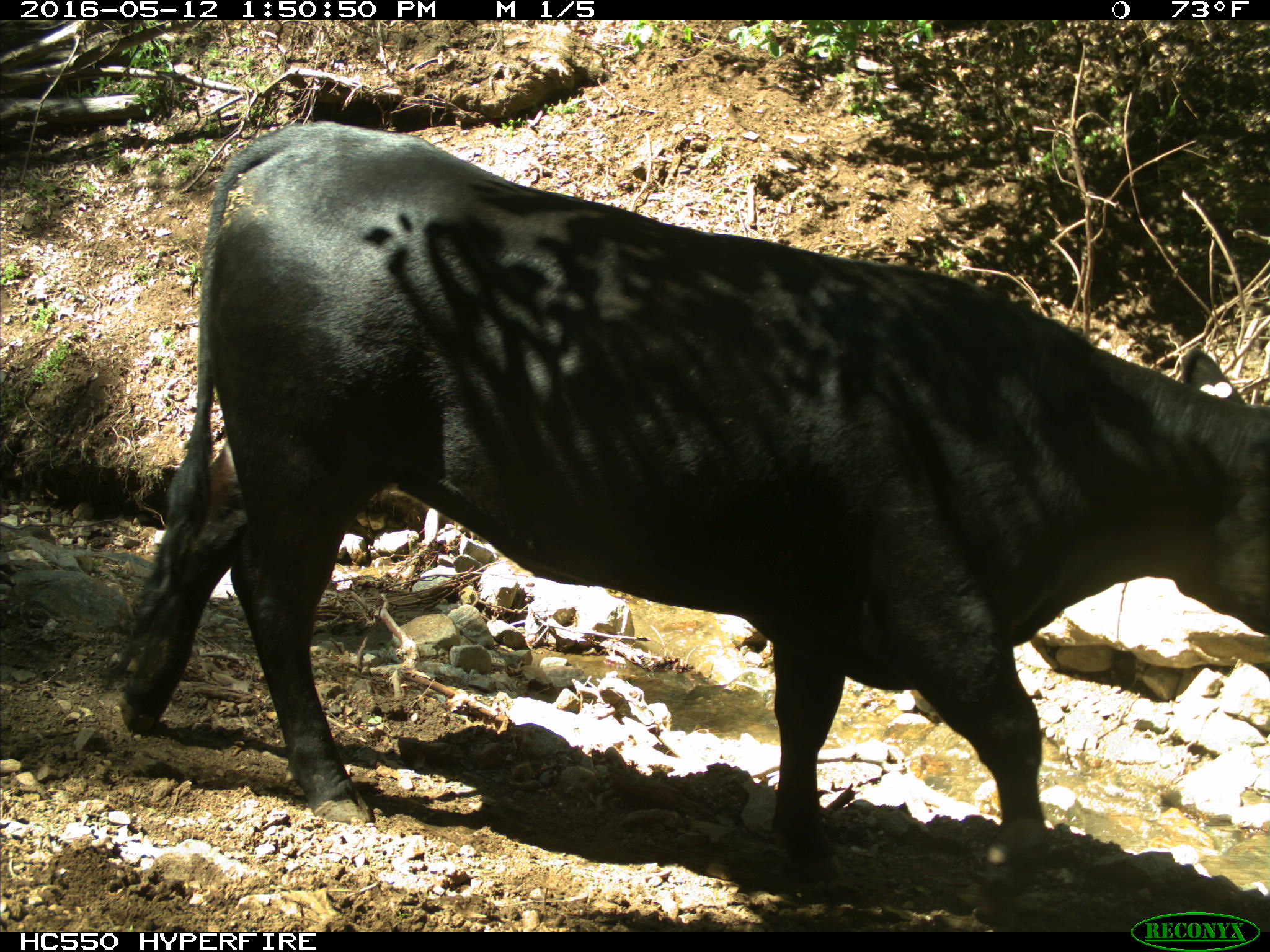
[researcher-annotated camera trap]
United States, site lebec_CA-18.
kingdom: Animalia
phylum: Chordata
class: Mammalia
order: Artiodactyla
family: Bovidae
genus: Bos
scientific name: Bos taurus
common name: domestic cow